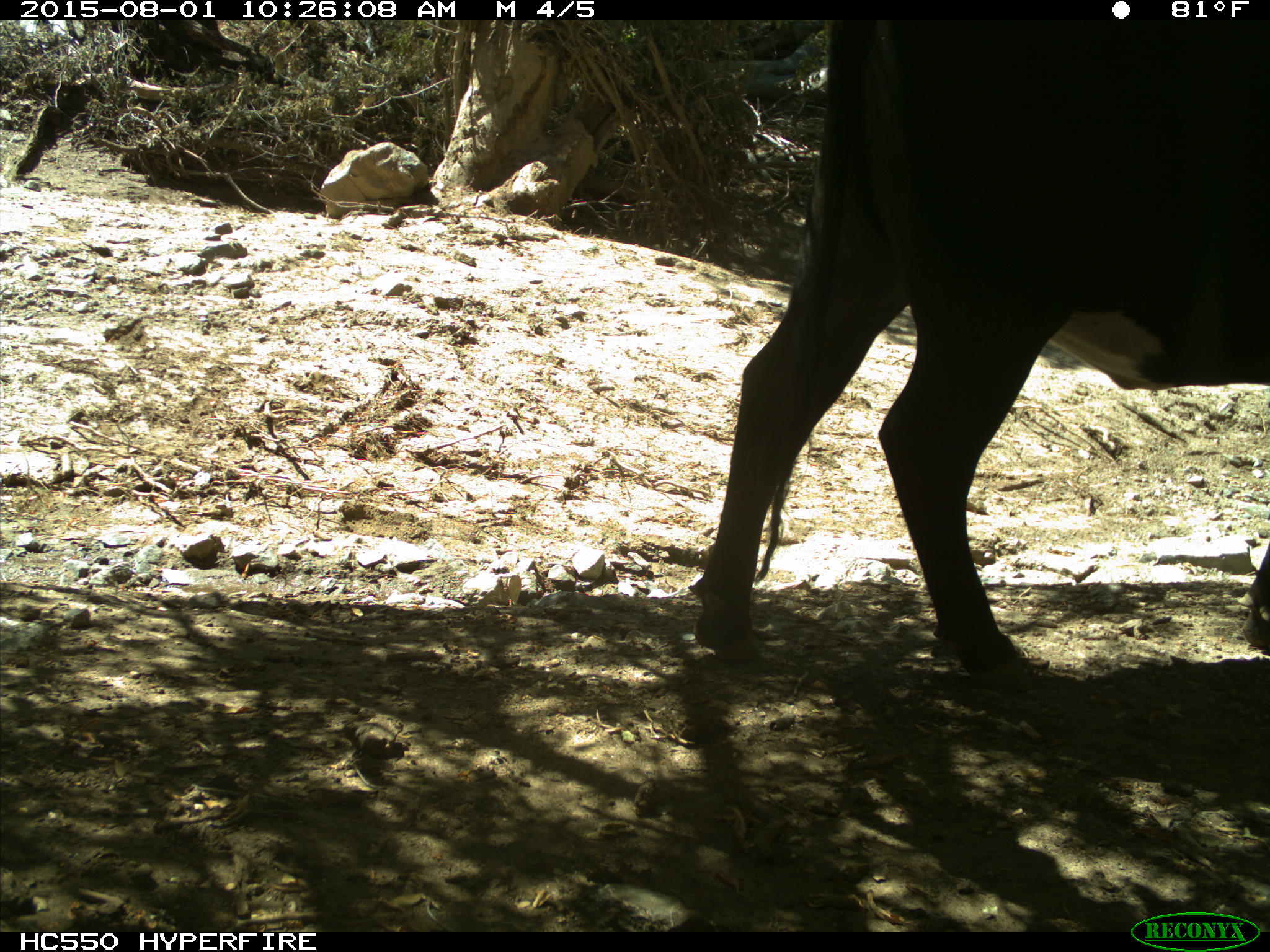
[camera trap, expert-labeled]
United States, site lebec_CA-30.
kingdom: Animalia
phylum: Chordata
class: Mammalia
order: Artiodactyla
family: Bovidae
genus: Bos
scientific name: Bos taurus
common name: domestic cow